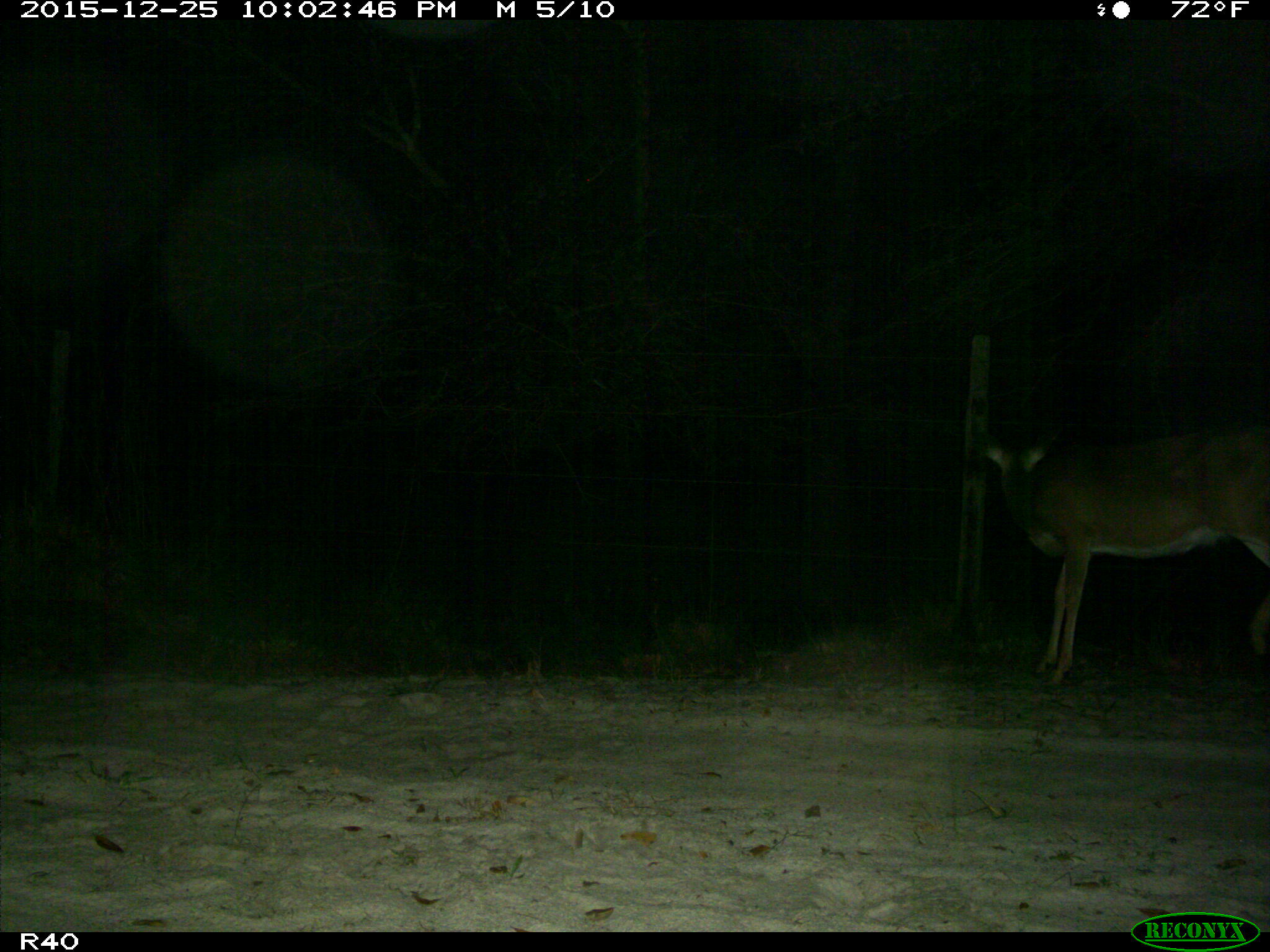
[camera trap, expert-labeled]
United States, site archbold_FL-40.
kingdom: Animalia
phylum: Chordata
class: Mammalia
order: Artiodactyla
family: Cervidae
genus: Odocoileus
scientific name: Odocoileus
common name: deer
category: unidentified deer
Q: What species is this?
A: Unidentified deer (deer) (Odocoileus).